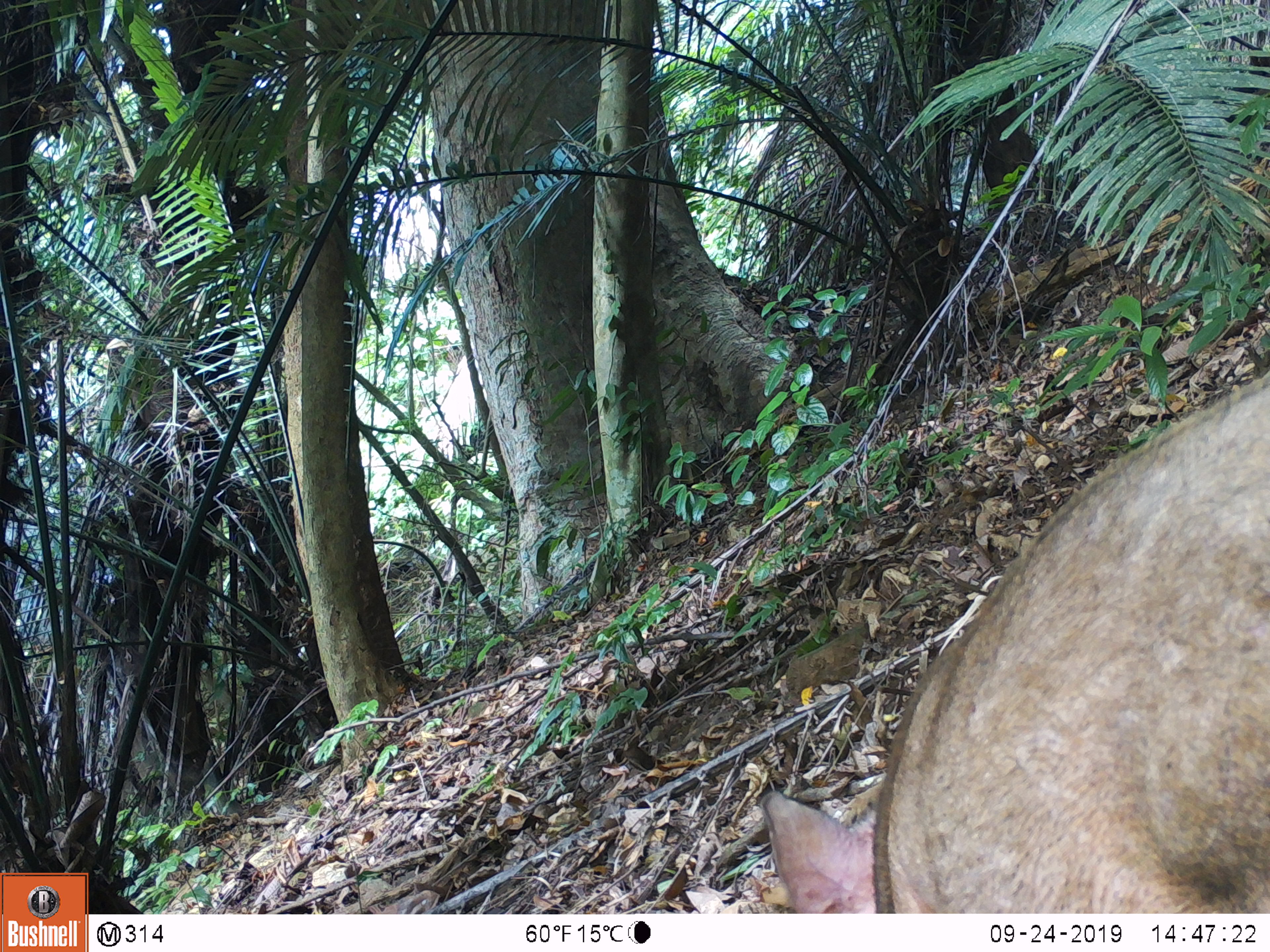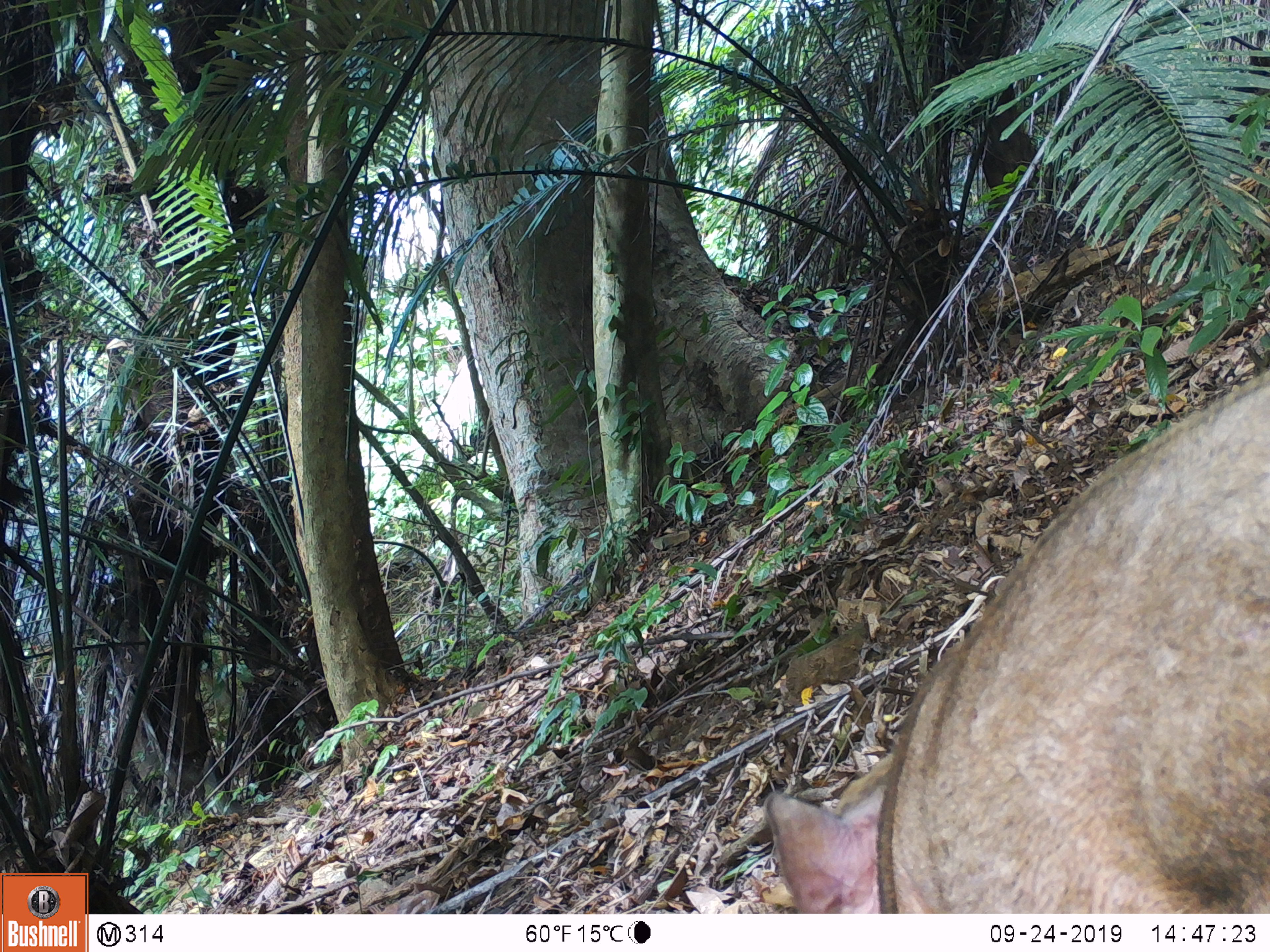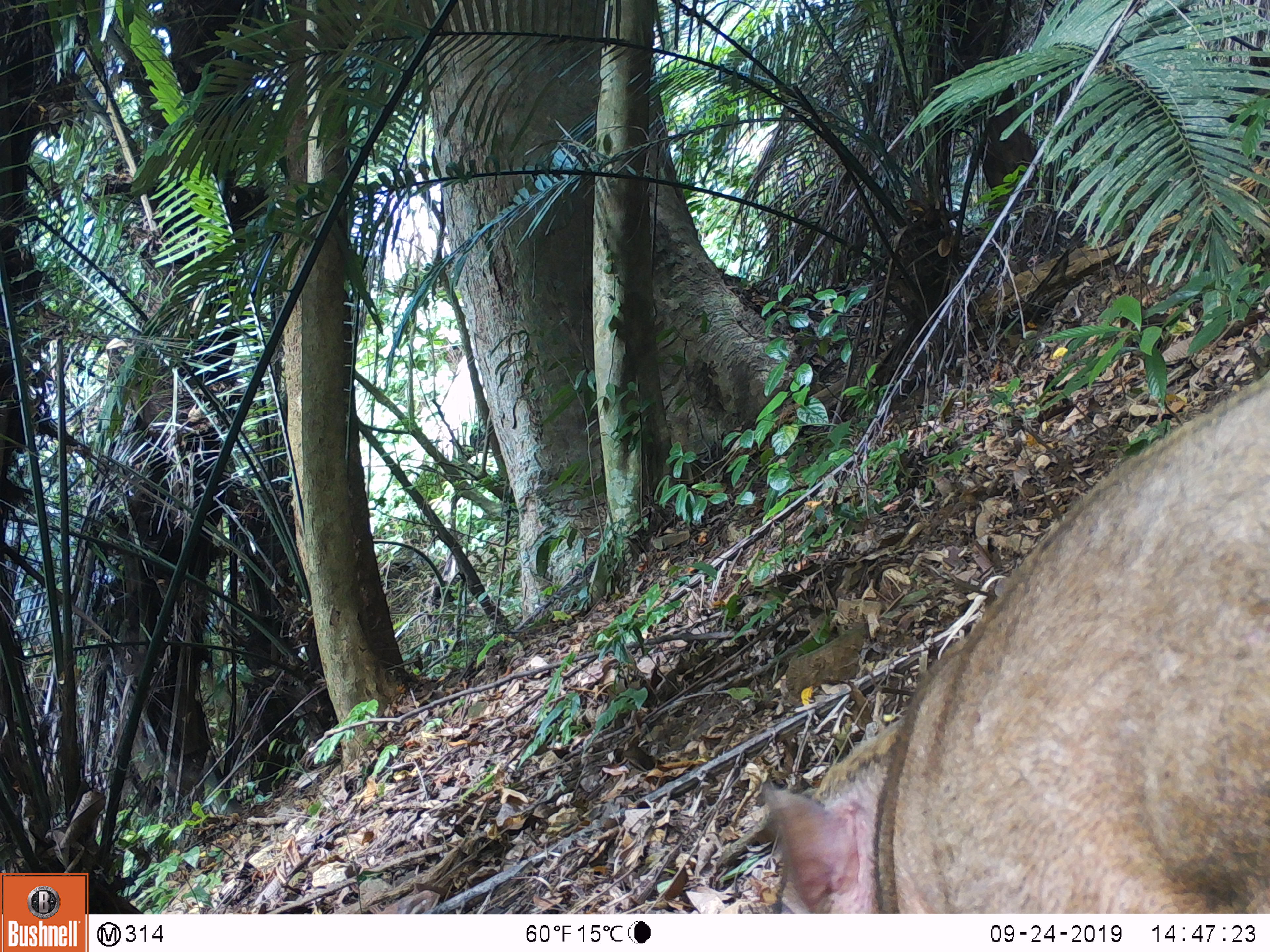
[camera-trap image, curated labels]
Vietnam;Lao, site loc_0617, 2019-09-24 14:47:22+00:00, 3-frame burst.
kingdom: Animalia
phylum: Chordata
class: Mammalia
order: Artiodactyla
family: Suidae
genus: Sus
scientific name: Sus scrofa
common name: eurasian wild pig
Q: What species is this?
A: Eurasian wild pig (Sus scrofa).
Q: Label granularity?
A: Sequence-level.